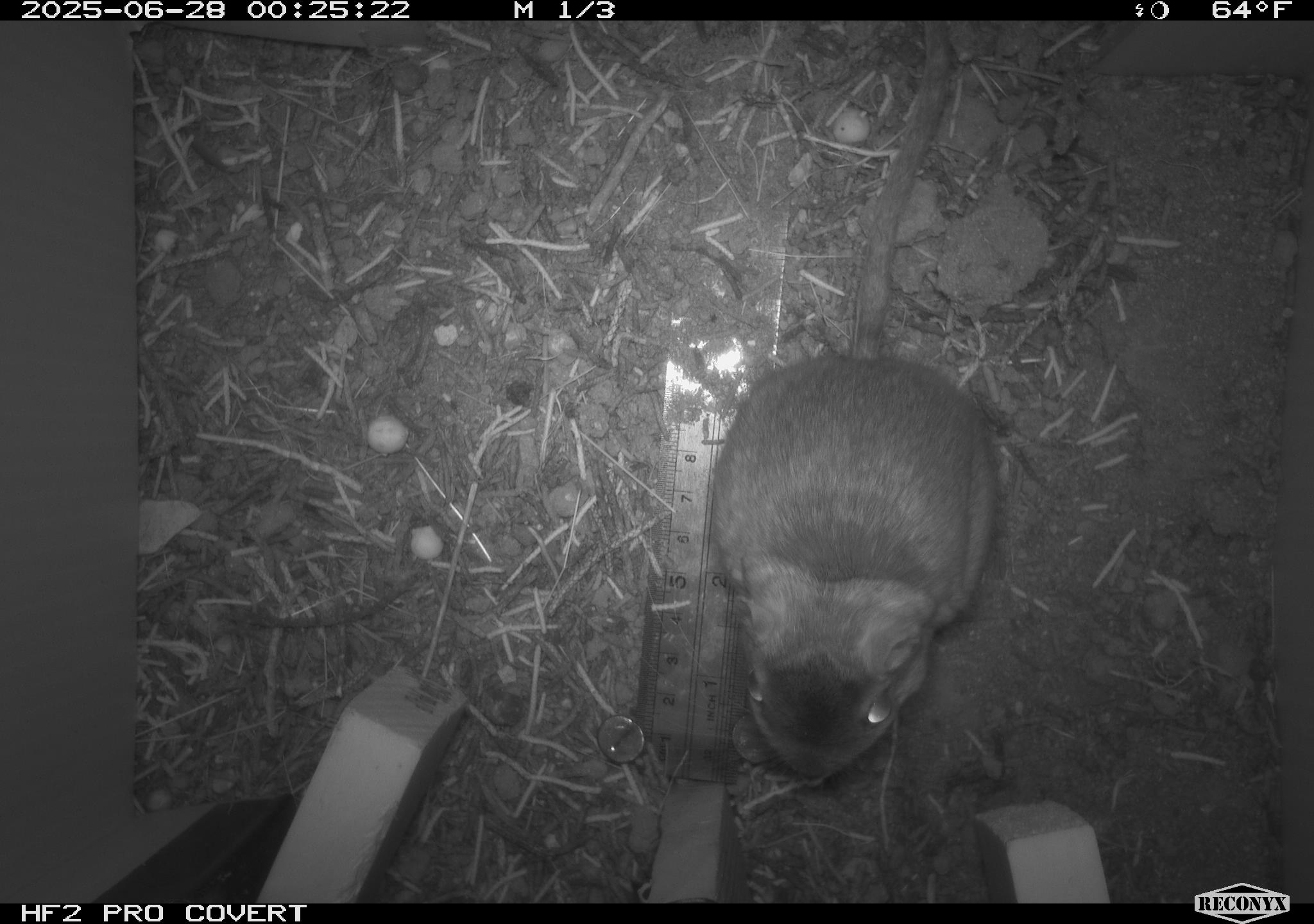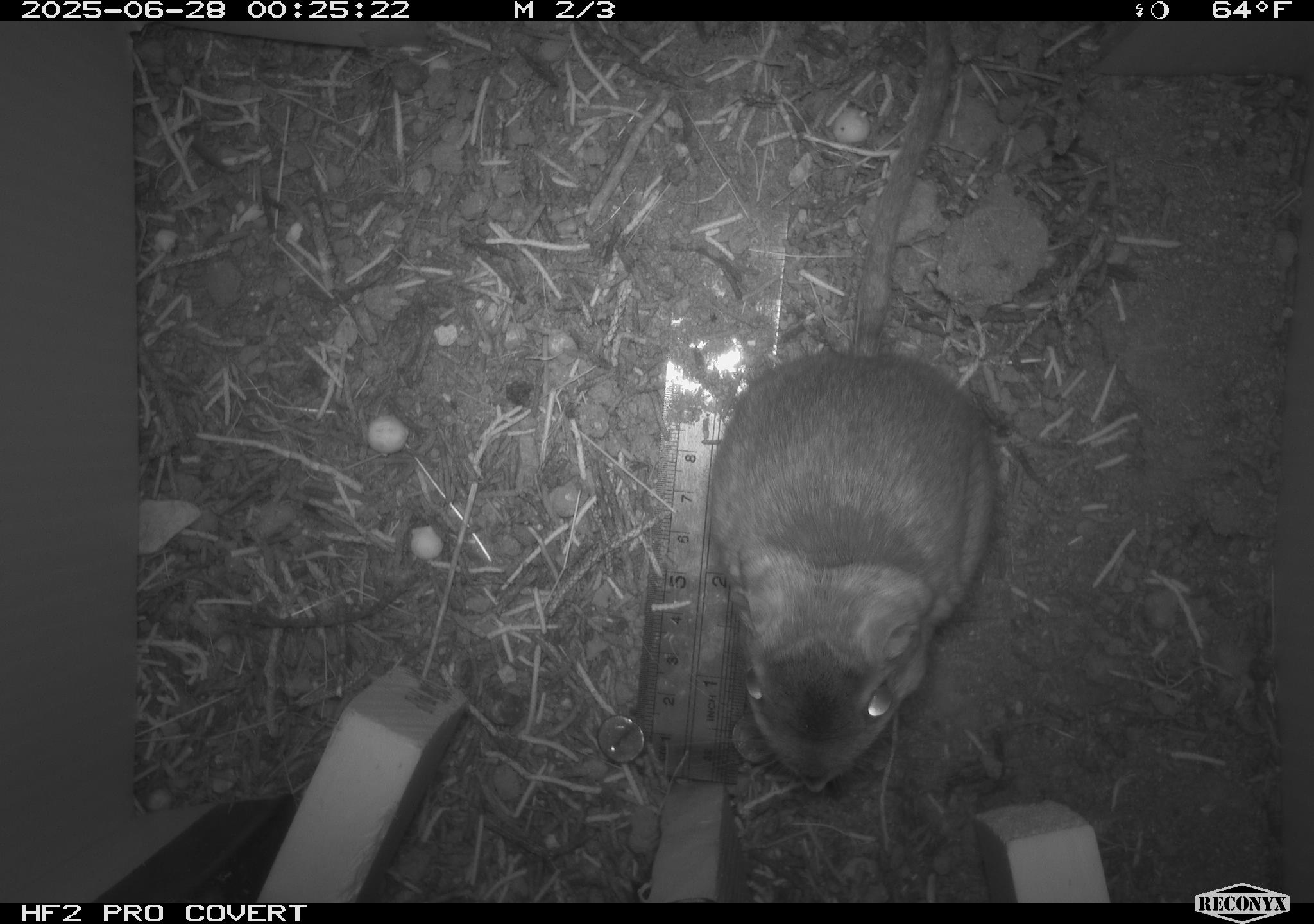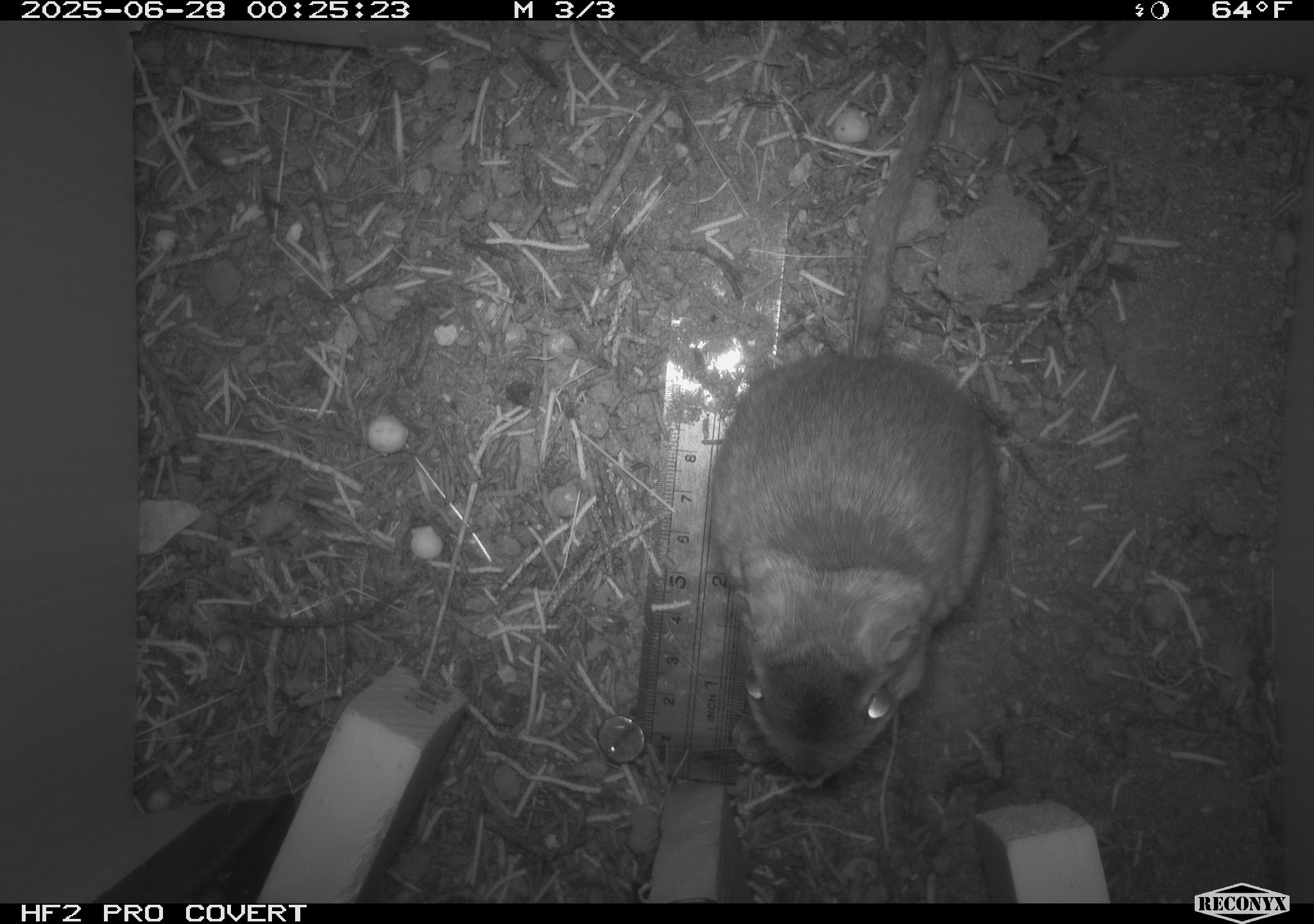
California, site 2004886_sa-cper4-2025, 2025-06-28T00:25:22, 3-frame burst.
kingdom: Animalia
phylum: Chordata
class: Mammalia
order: Rodentia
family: Heteromyidae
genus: Dipodomys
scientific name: Dipodomys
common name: kangaroo rats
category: dipodomys species